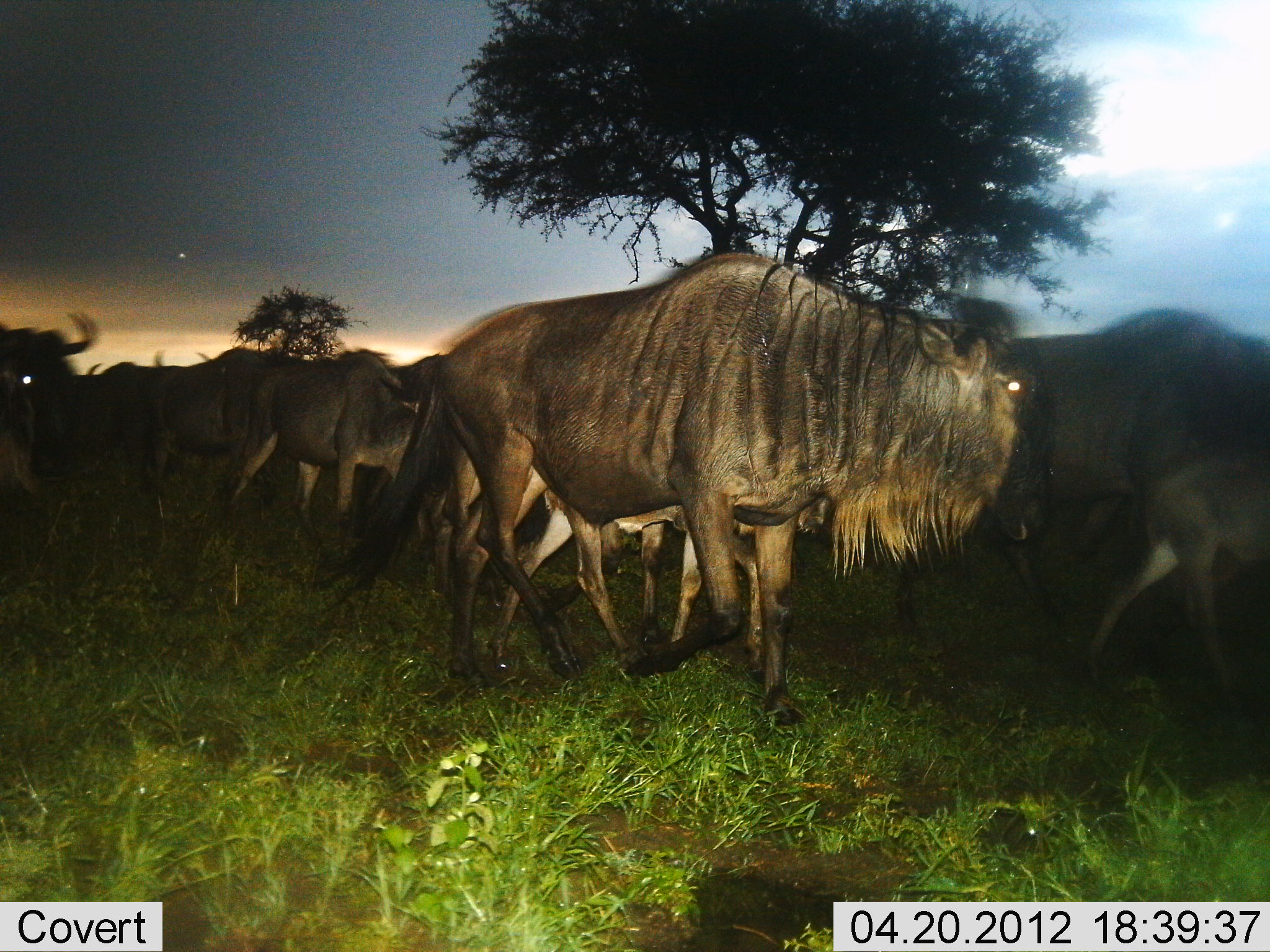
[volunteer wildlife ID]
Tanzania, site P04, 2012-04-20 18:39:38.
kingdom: Animalia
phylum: Chordata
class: Mammalia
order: Artiodactyla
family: Bovidae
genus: Connochaetes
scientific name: Connochaetes taurinus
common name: blue wildebeest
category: wildebeest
Wildebeest (blue wildebeest) (Connochaetes taurinus), count 7. Behavior (volunteer vote fractions): standing 25%, resting 0%, moving 88%, interacting 0%. Young present (vote fraction): 38%. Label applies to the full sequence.